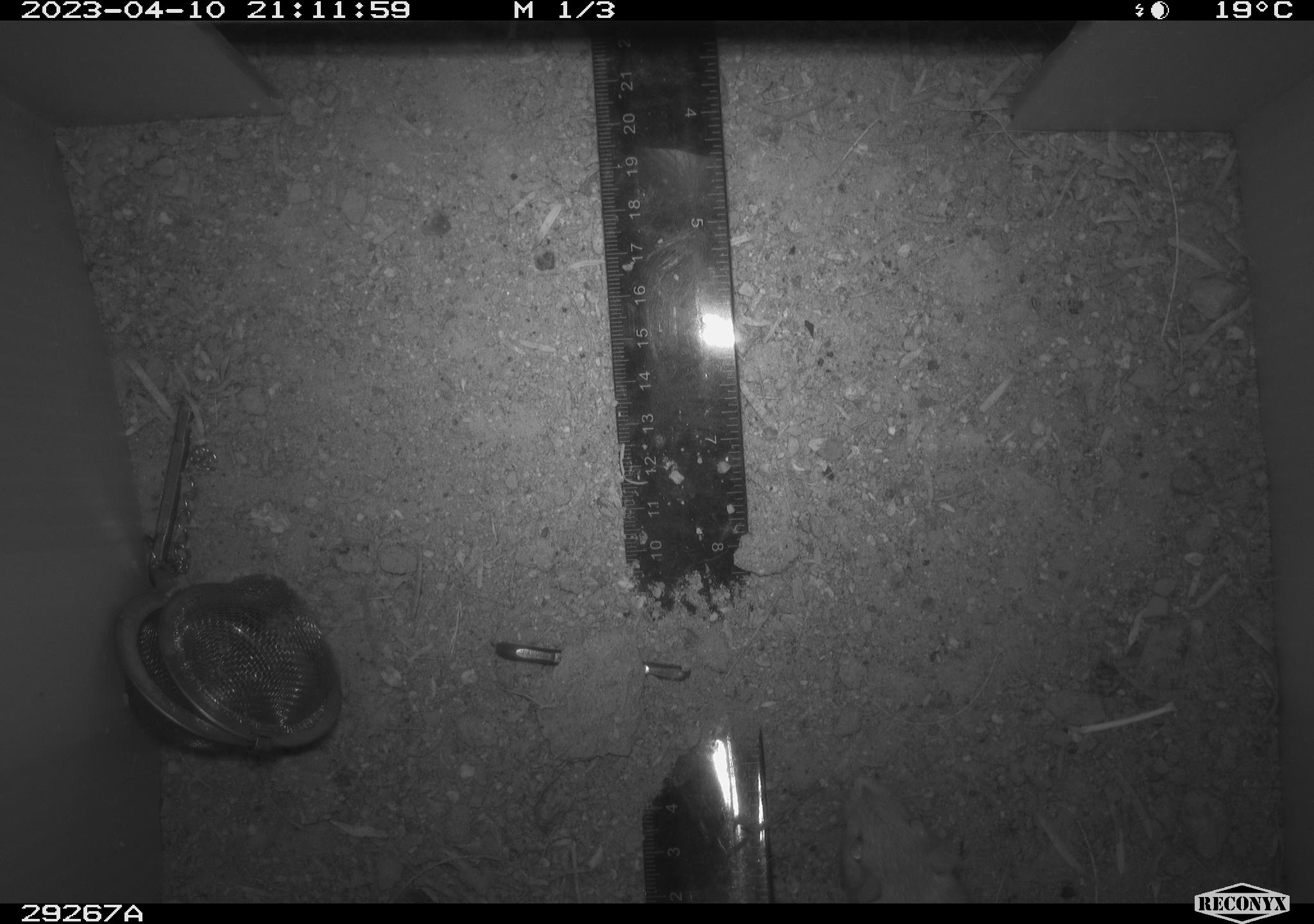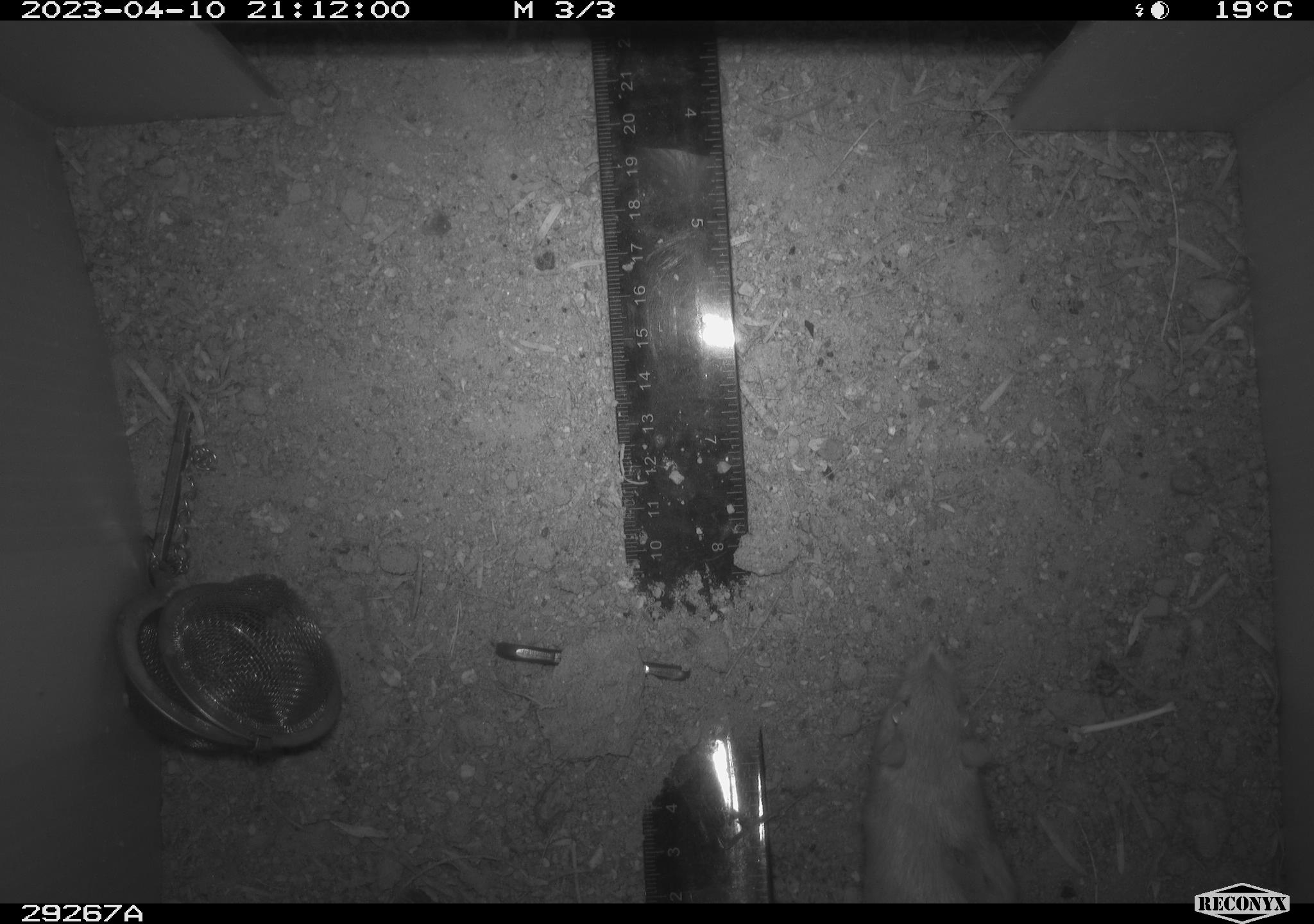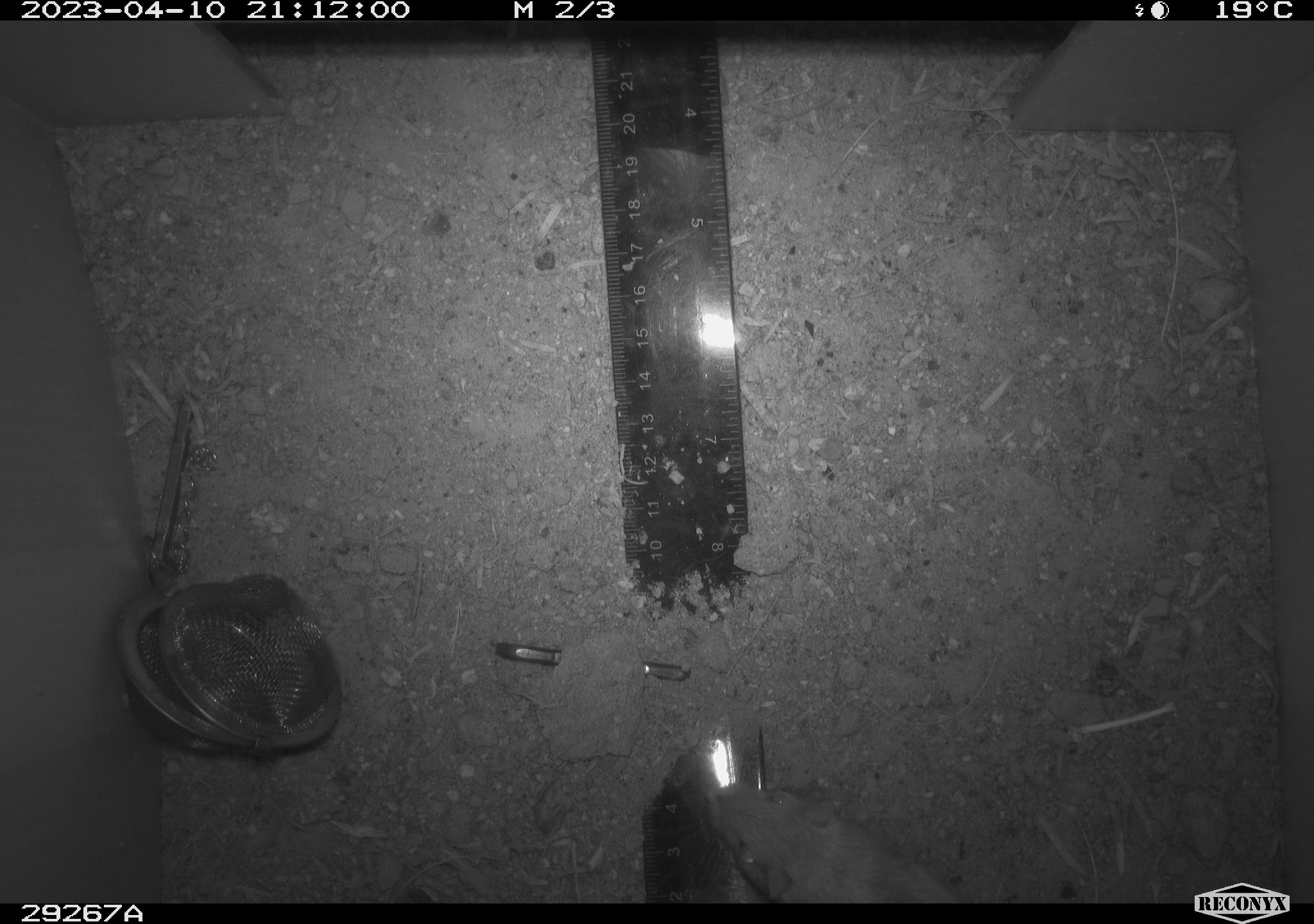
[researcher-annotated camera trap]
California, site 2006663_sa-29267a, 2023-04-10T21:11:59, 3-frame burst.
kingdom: Animalia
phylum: Chordata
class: Mammalia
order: Rodentia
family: Heteromyidae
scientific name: Heteromyidae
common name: kangaroo rats and pocket mice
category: heteromyidae family